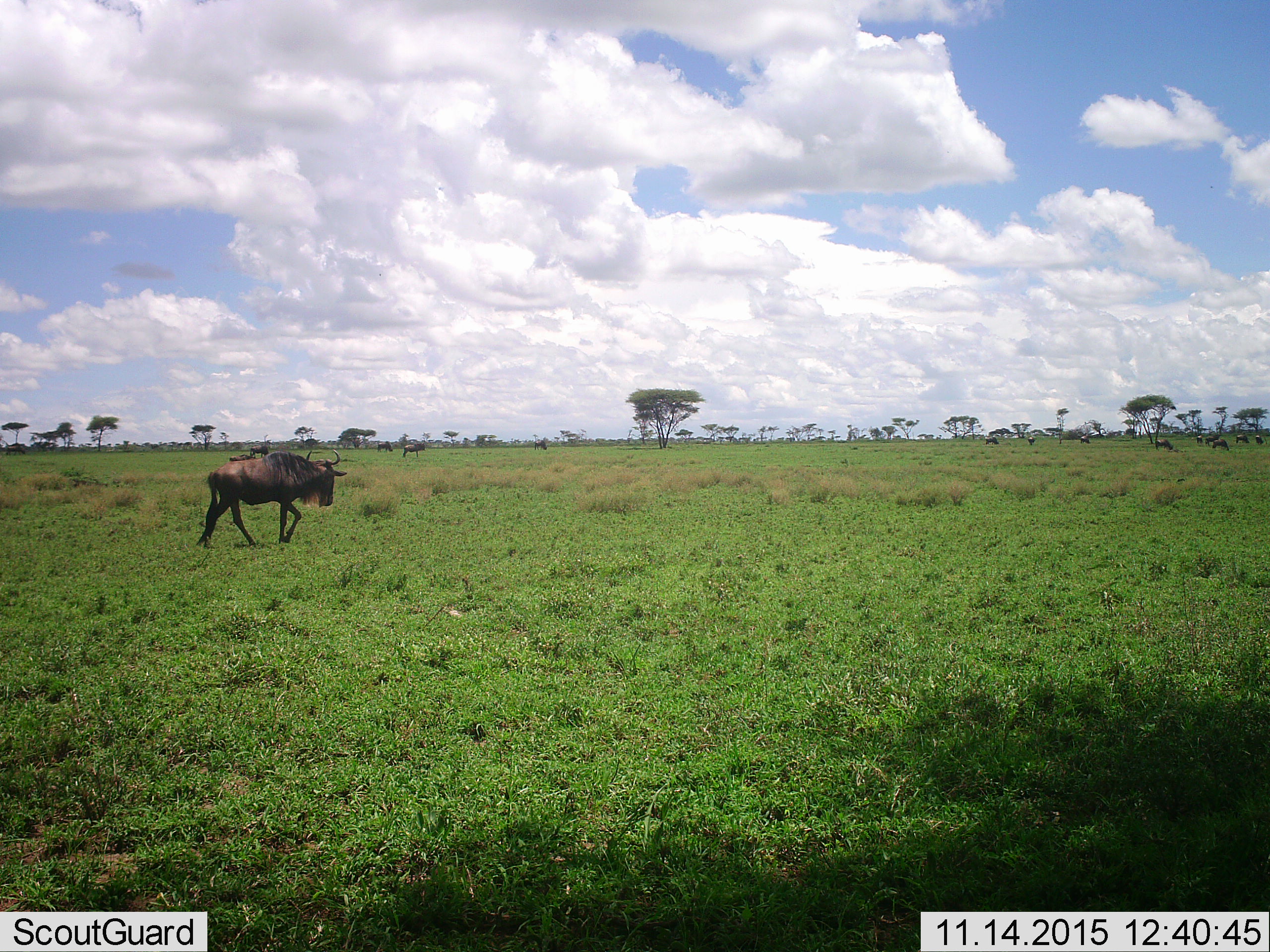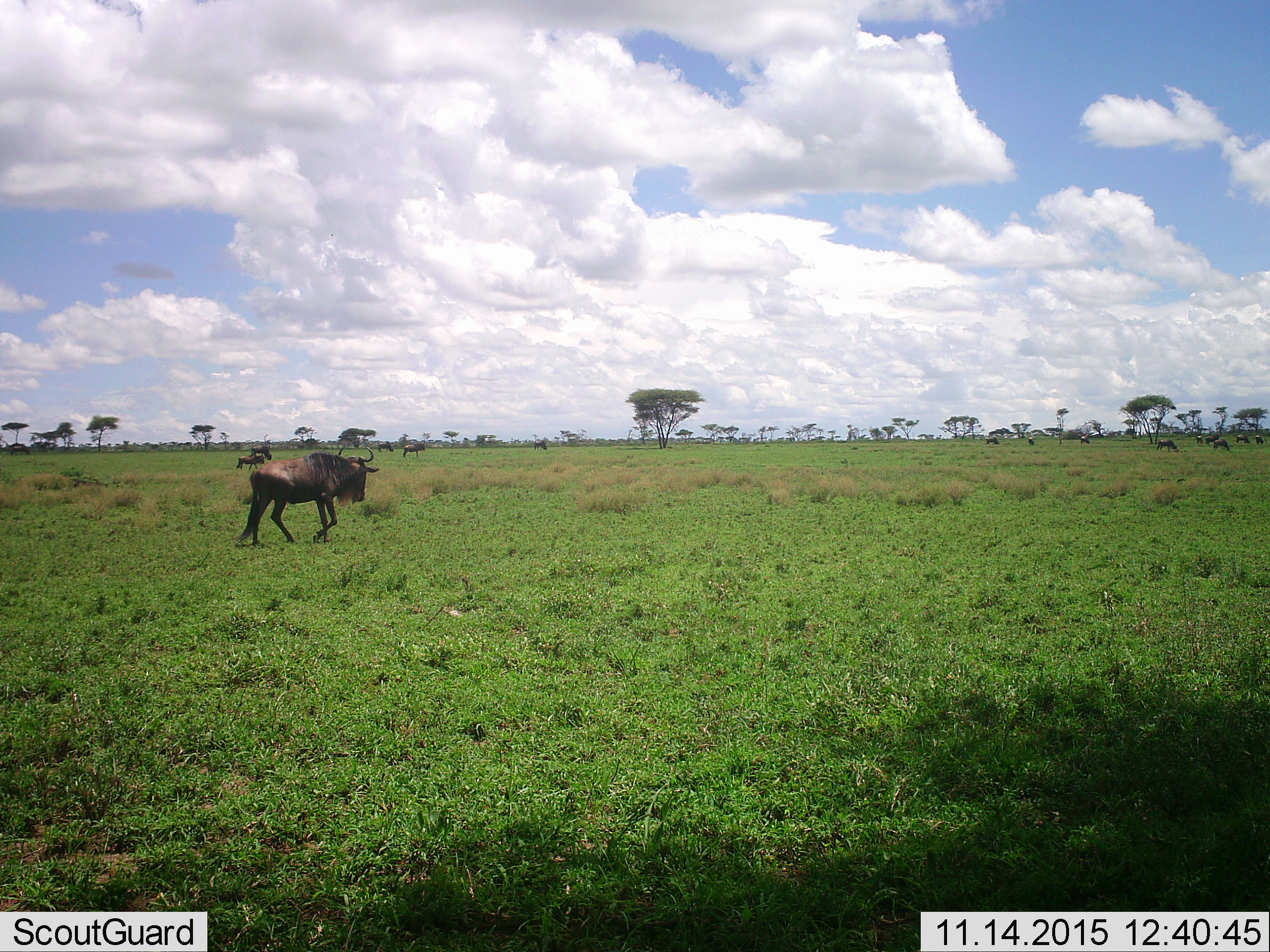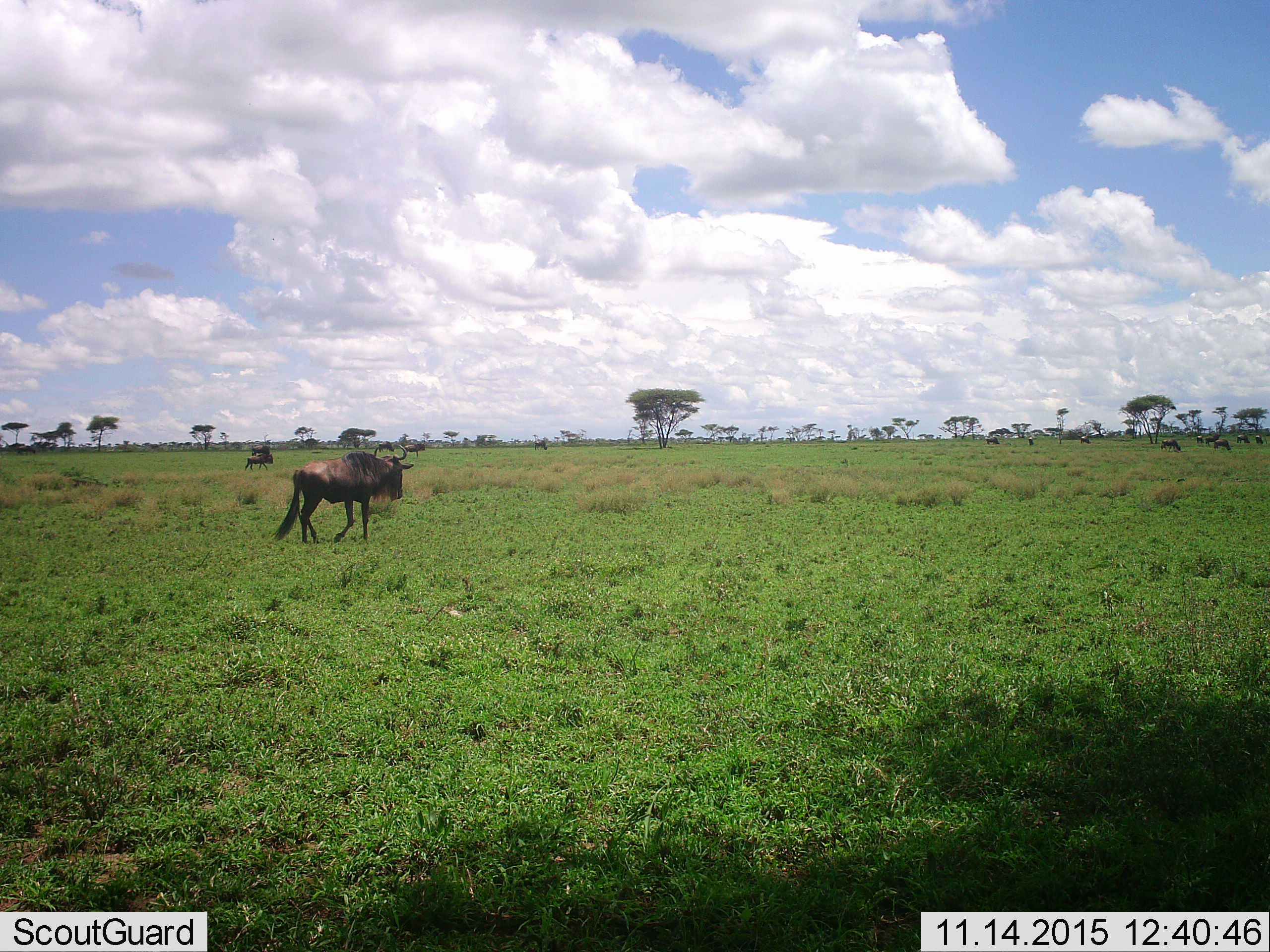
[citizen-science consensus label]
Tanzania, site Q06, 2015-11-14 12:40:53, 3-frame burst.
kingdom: Animalia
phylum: Chordata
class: Mammalia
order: Artiodactyla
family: Bovidae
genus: Connochaetes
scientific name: Connochaetes taurinus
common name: blue wildebeest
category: wildebeest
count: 11-50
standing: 50%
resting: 0%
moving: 100%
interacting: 0%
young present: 0%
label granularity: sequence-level